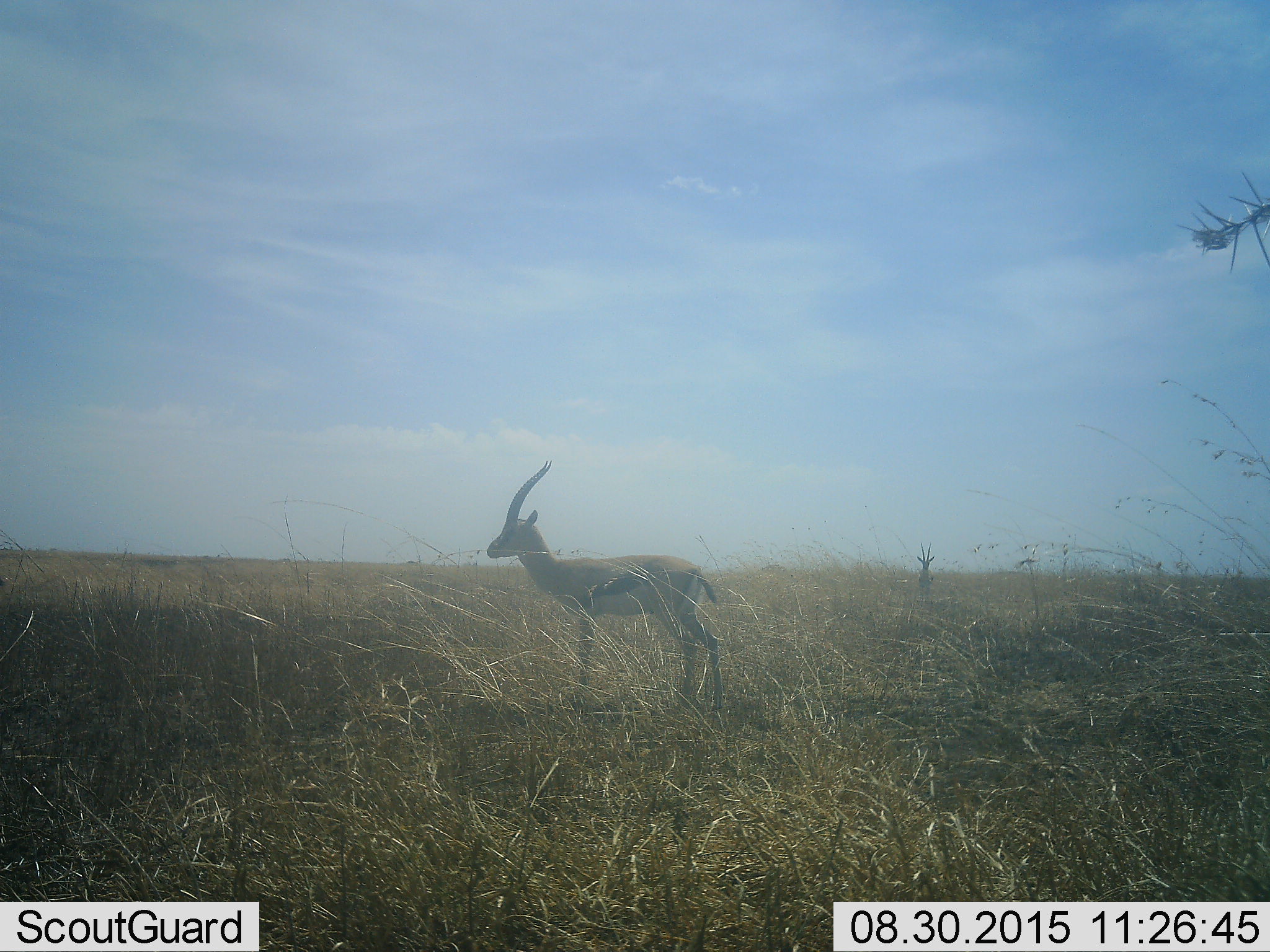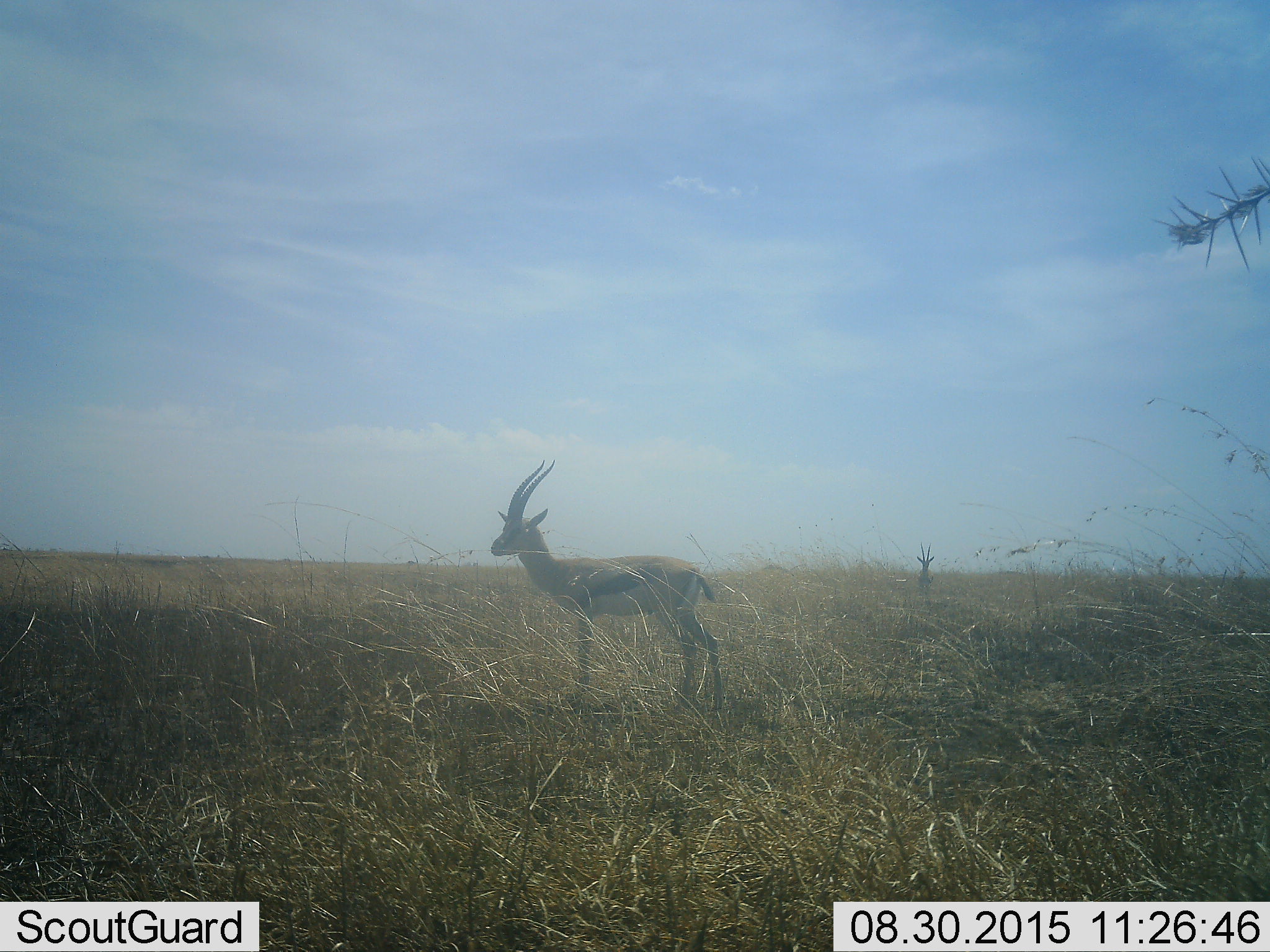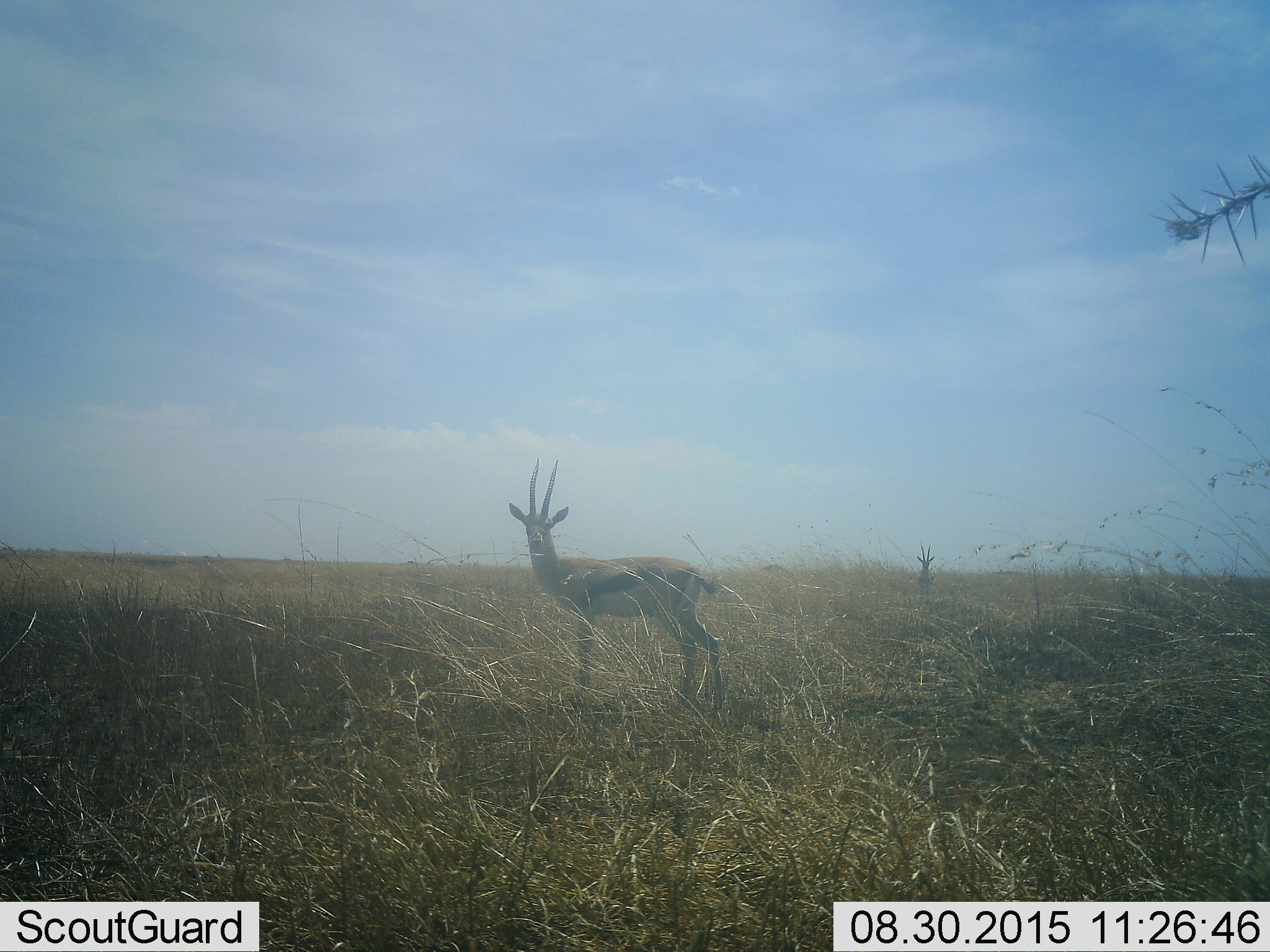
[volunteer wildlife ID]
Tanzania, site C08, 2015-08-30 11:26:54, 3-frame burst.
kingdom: Animalia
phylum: Chordata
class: Mammalia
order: Artiodactyla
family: Bovidae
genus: Eudorcas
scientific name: Eudorcas thomsonii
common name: thomson's gazelle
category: gazellethomsons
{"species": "gazellethomsons (thomson's gazelle) (Eudorcas thomsonii)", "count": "2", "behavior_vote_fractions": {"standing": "100%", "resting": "0%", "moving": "0%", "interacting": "0%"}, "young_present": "0%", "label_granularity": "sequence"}